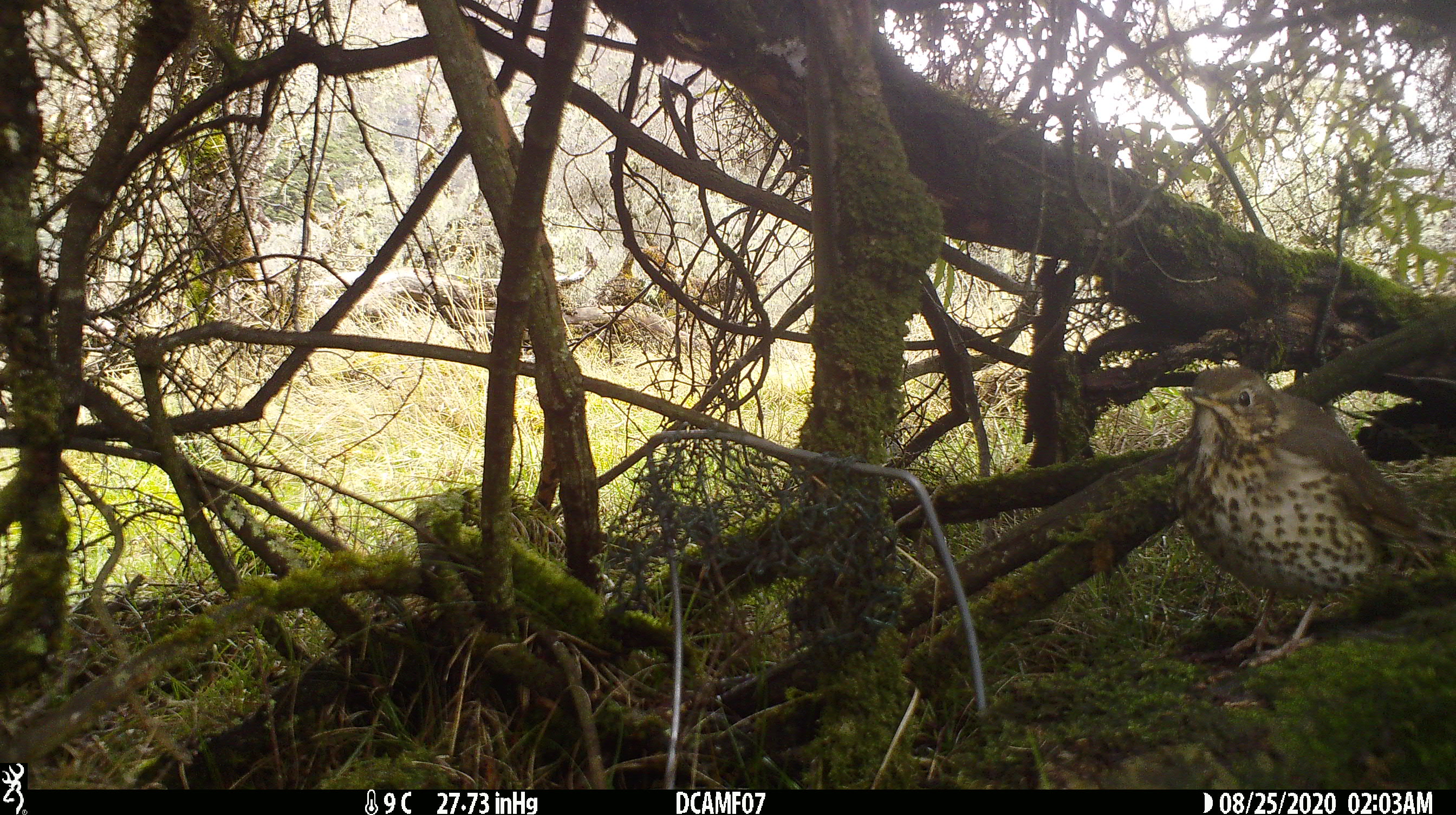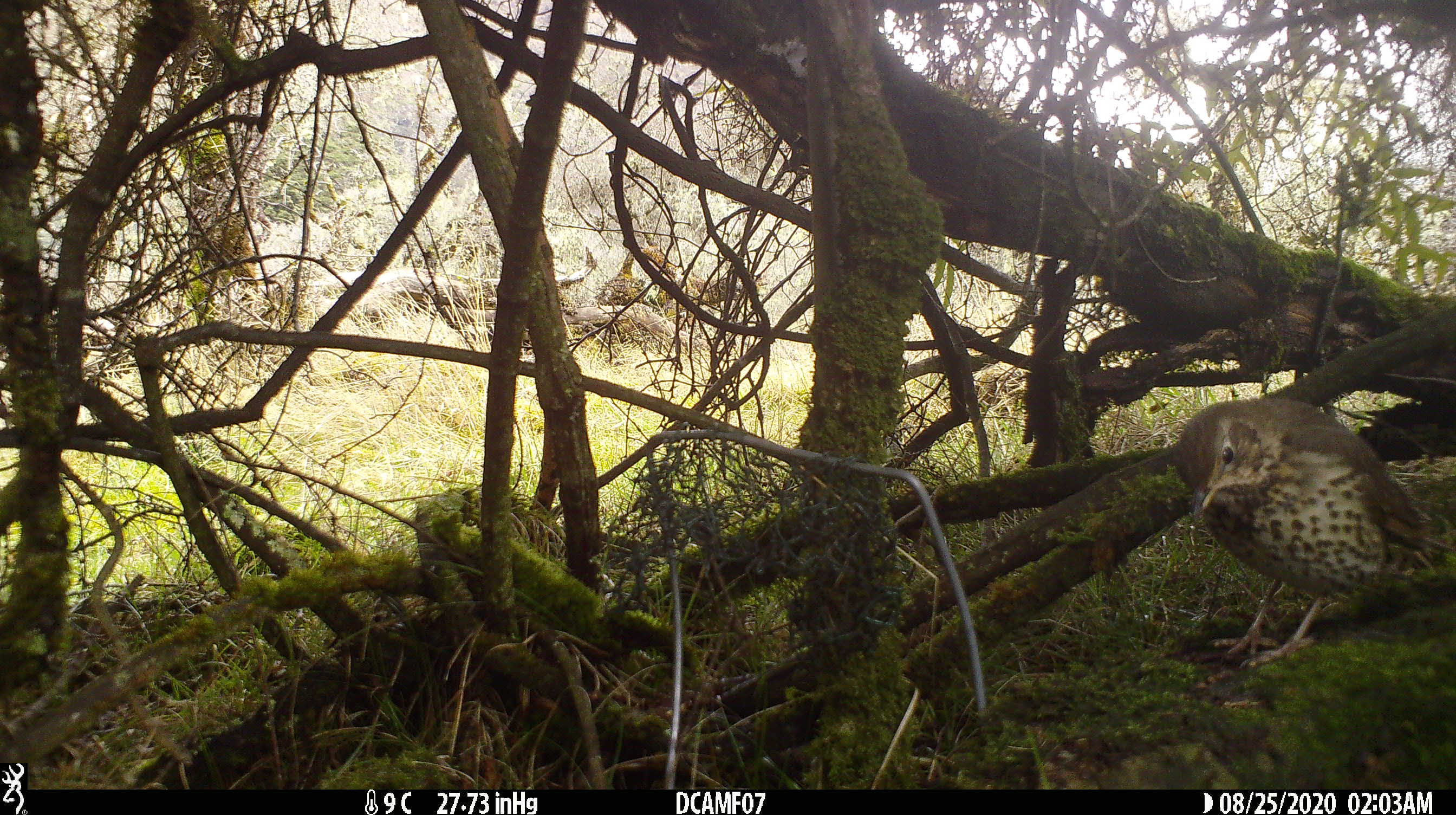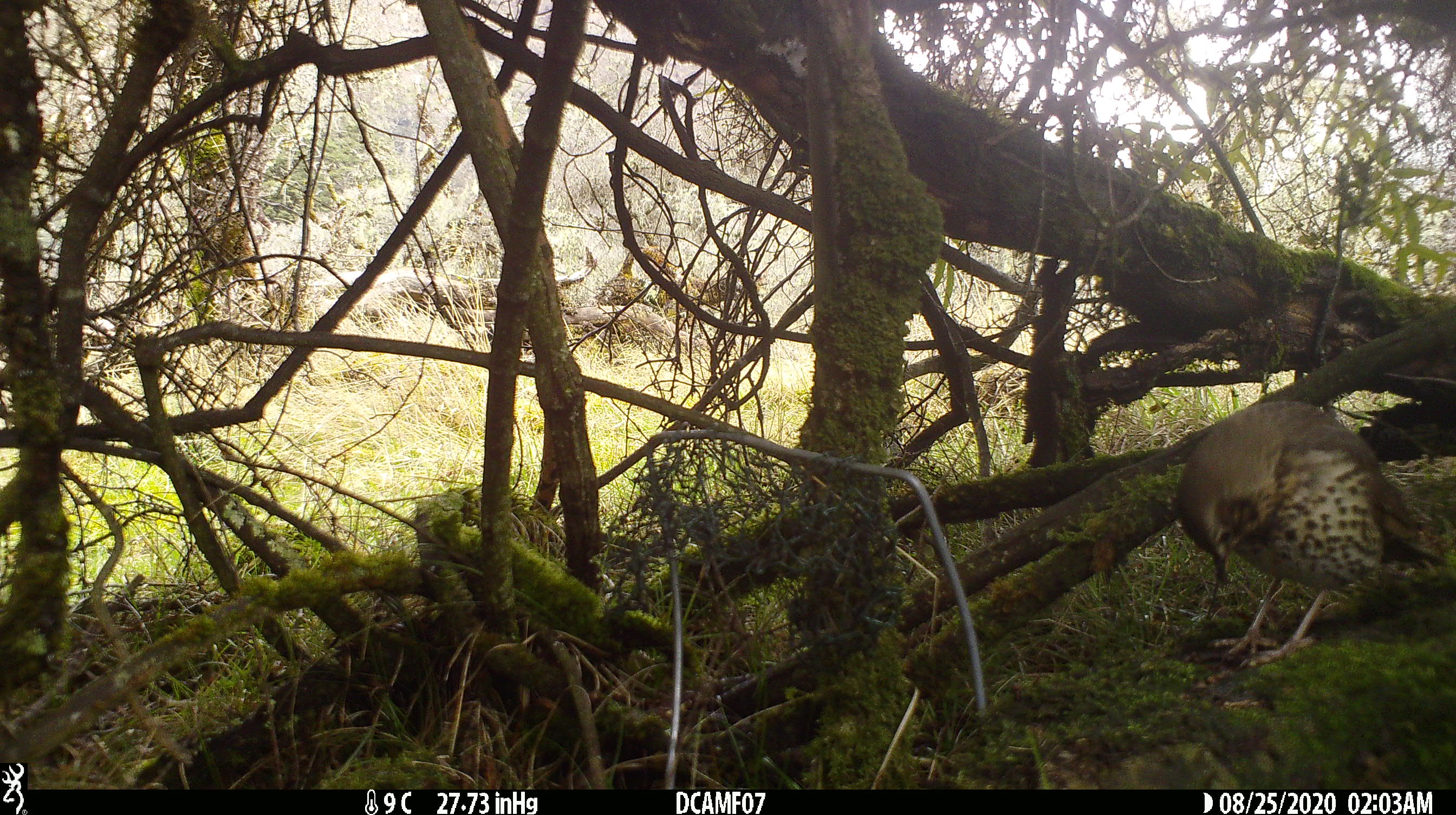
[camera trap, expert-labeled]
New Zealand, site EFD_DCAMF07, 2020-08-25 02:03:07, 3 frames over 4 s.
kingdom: Animalia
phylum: Chordata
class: Aves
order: Passeriformes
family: Turdidae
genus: Turdus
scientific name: Turdus philomelos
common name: song thrush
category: thrush